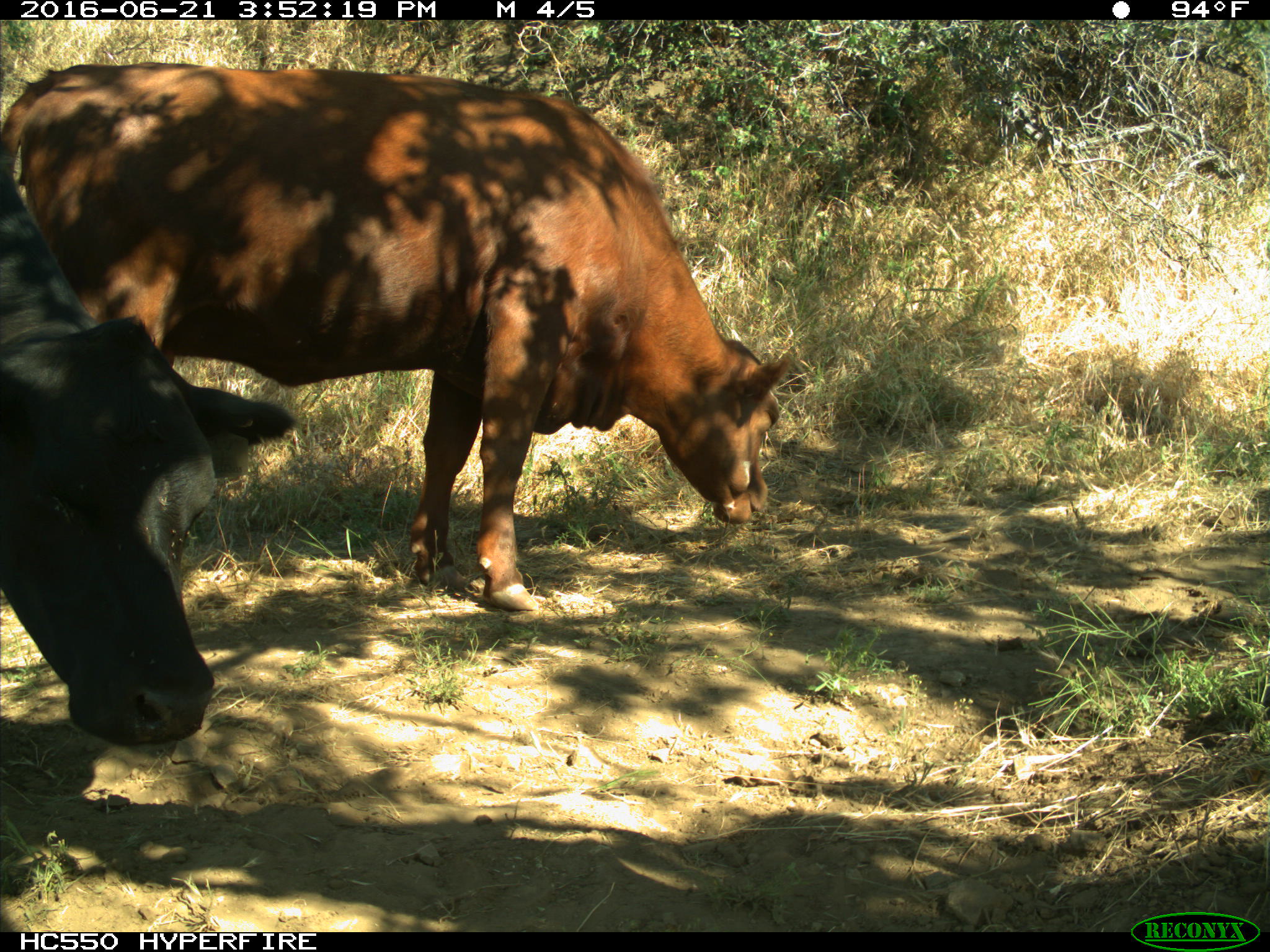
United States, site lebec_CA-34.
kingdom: Animalia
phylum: Chordata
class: Mammalia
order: Artiodactyla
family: Bovidae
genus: Bos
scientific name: Bos taurus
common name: domestic cow